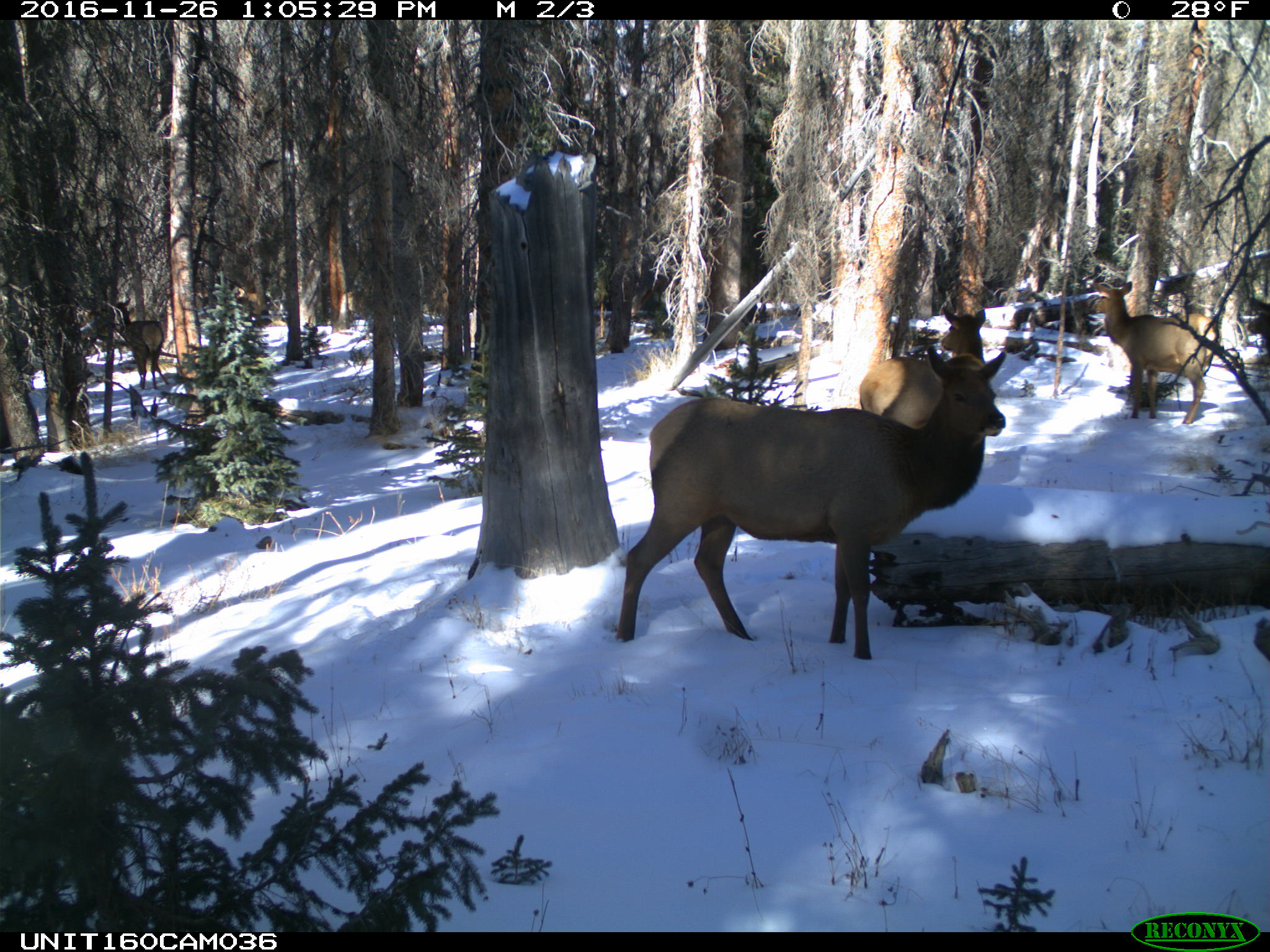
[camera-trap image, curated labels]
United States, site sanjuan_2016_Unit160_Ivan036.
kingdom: Animalia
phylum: Chordata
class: Mammalia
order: Artiodactyla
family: Cervidae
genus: Cervus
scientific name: Cervus elaphus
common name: red deer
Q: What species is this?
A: Cervus elaphus (red deer).